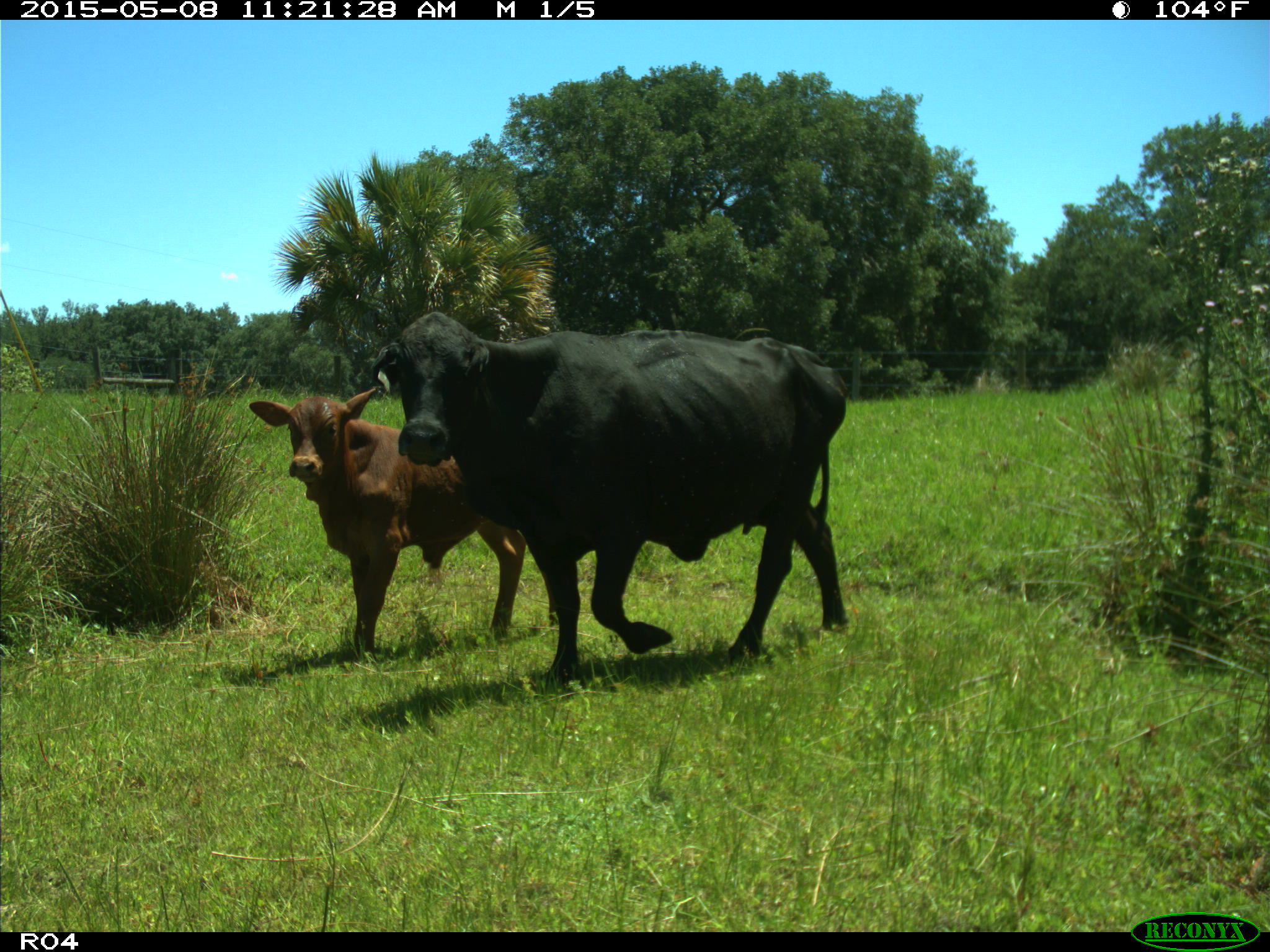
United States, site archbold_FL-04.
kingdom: Animalia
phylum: Chordata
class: Mammalia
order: Artiodactyla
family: Bovidae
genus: Bos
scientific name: Bos taurus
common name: domestic cow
Bos taurus (domestic cow).